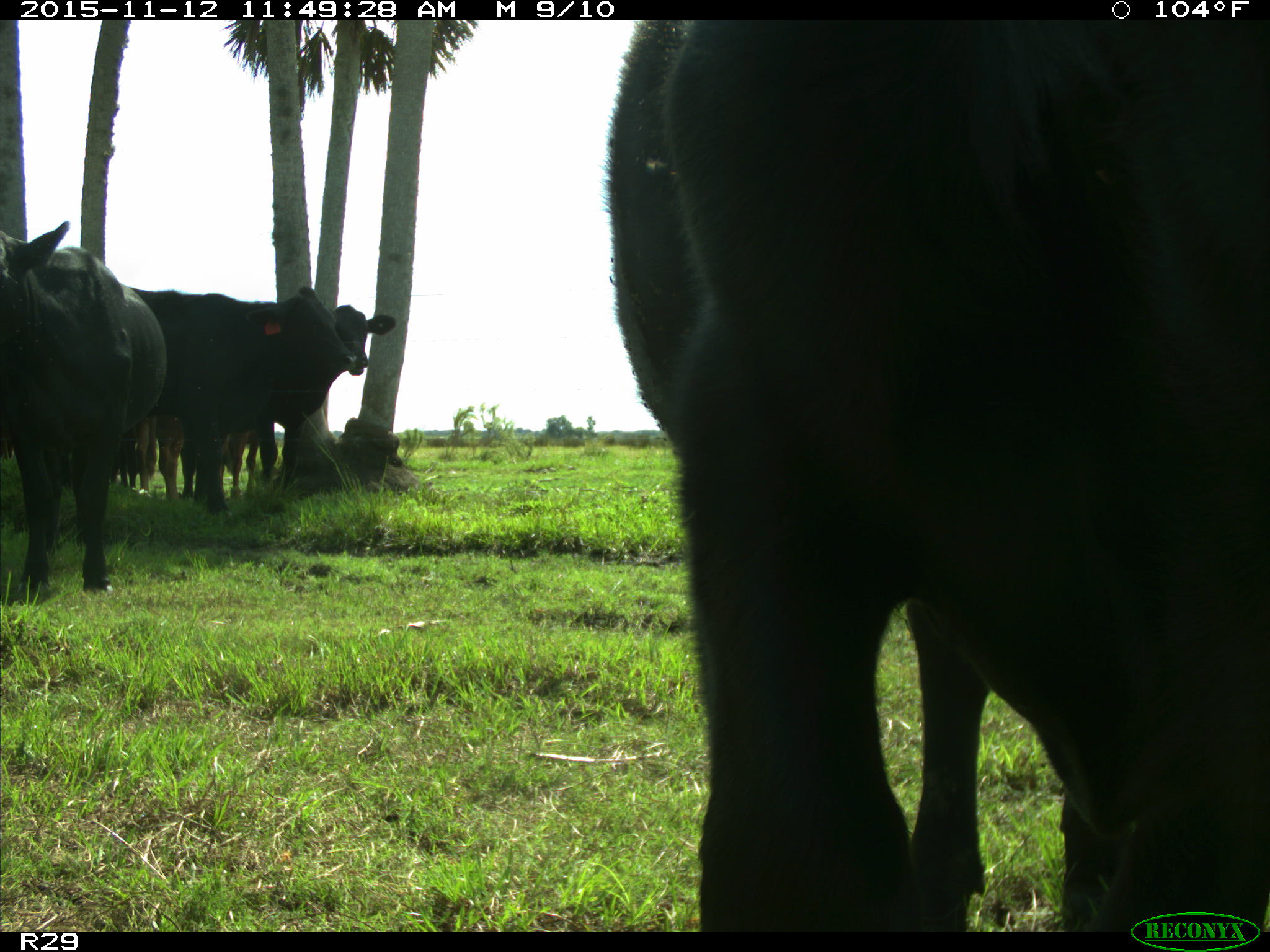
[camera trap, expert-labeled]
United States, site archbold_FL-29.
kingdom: Animalia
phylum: Chordata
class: Mammalia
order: Artiodactyla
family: Bovidae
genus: Bos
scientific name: Bos taurus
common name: domestic cow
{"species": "Bos taurus (domestic cow)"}